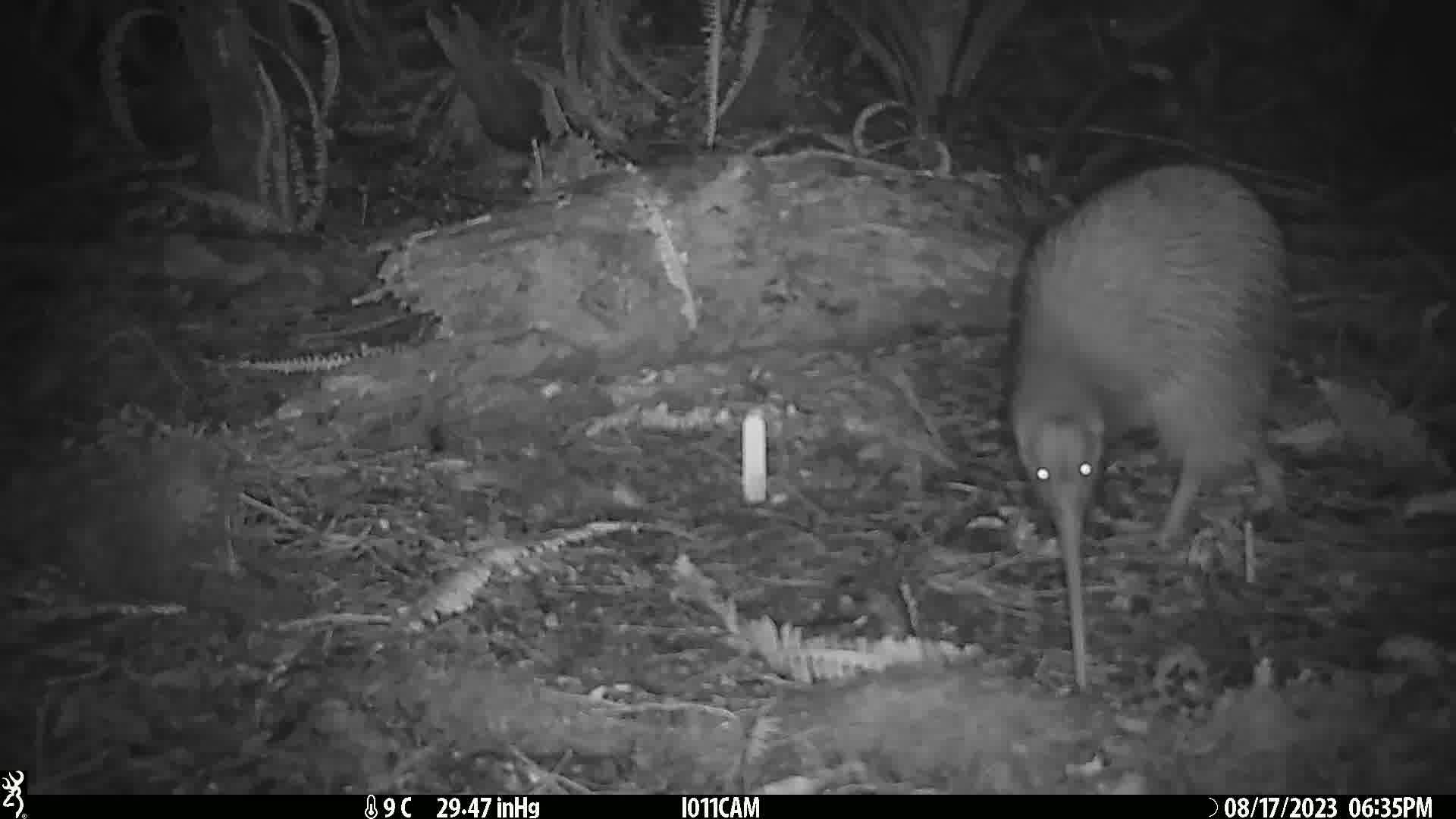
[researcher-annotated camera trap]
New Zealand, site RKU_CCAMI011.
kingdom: Animalia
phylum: Chordata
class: Aves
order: Apterygiformes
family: Apterygidae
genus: Apteryx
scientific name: Apteryx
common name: kiwi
Kiwi (Apteryx).